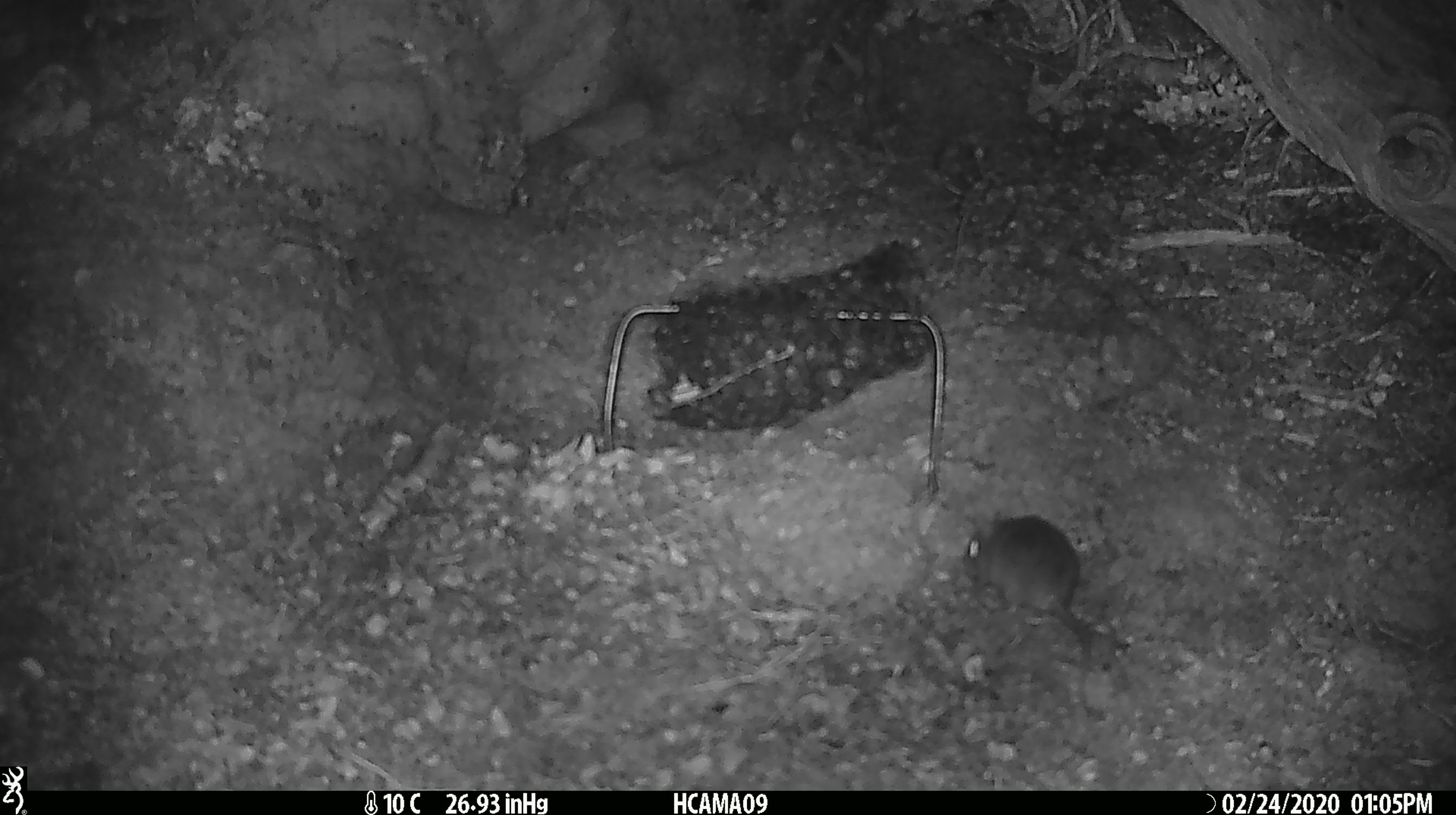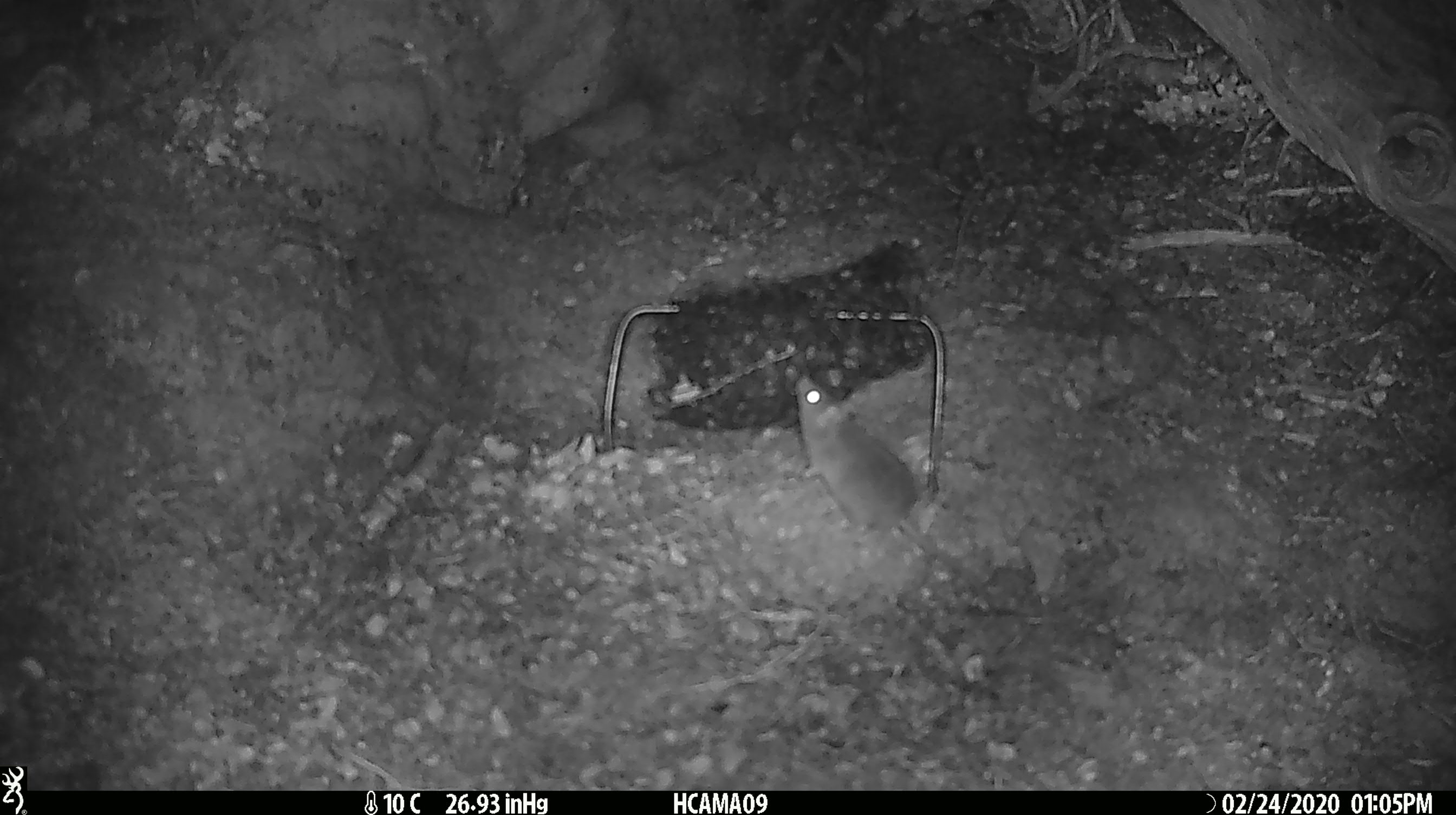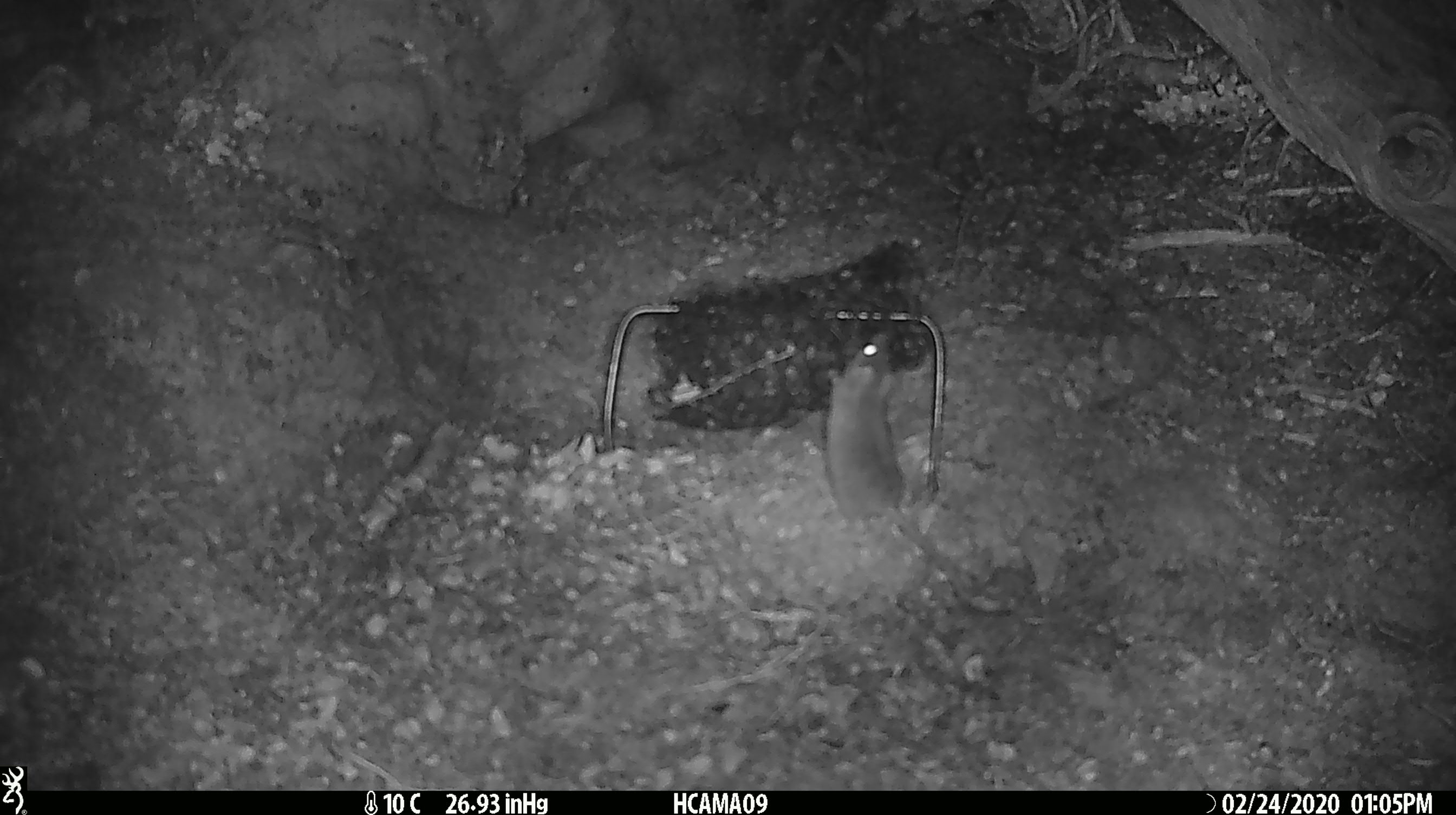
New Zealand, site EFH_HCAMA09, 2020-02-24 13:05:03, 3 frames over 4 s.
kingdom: Animalia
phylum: Chordata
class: Mammalia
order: Rodentia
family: Muridae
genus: Mus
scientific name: Mus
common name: mouse